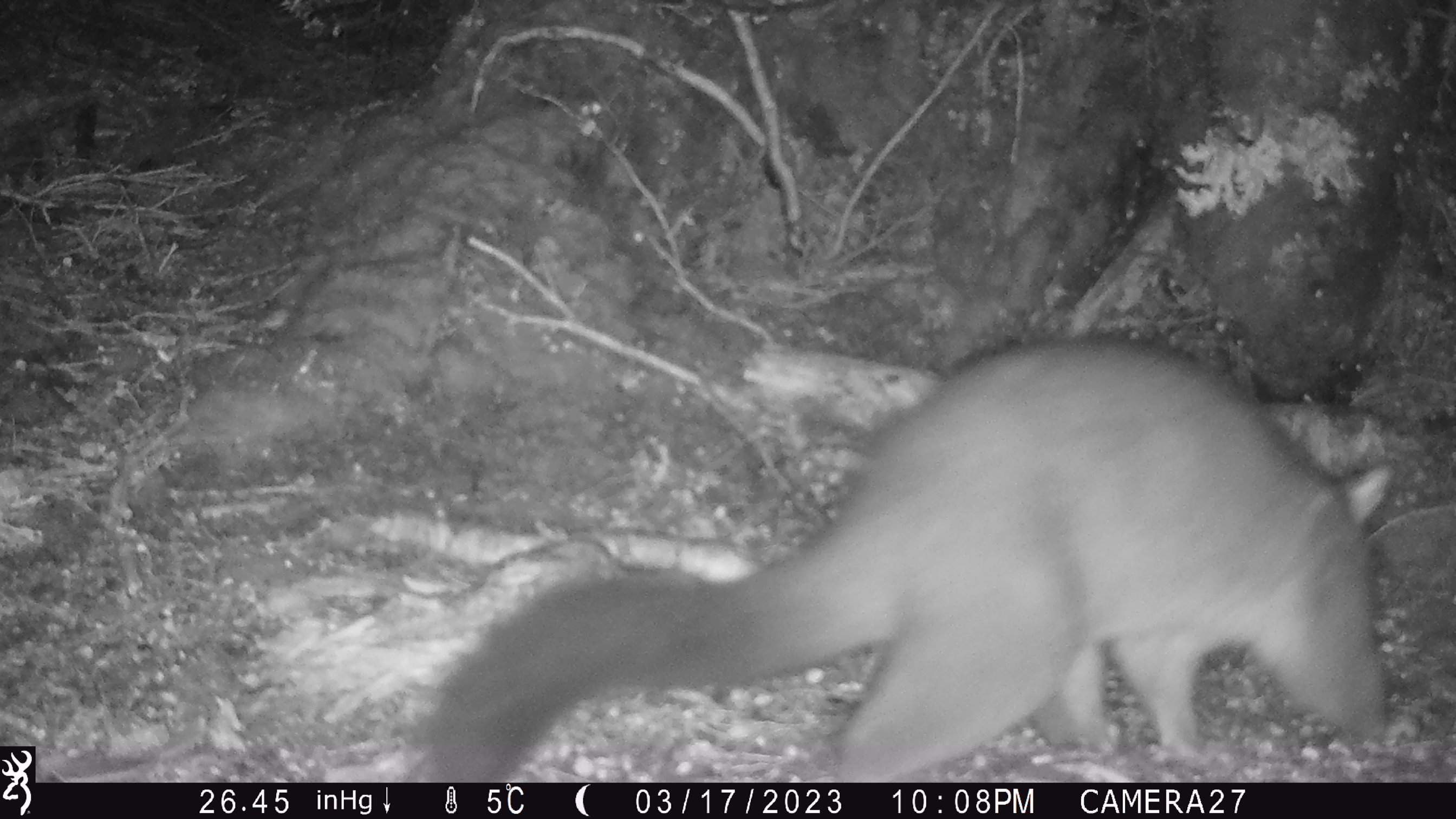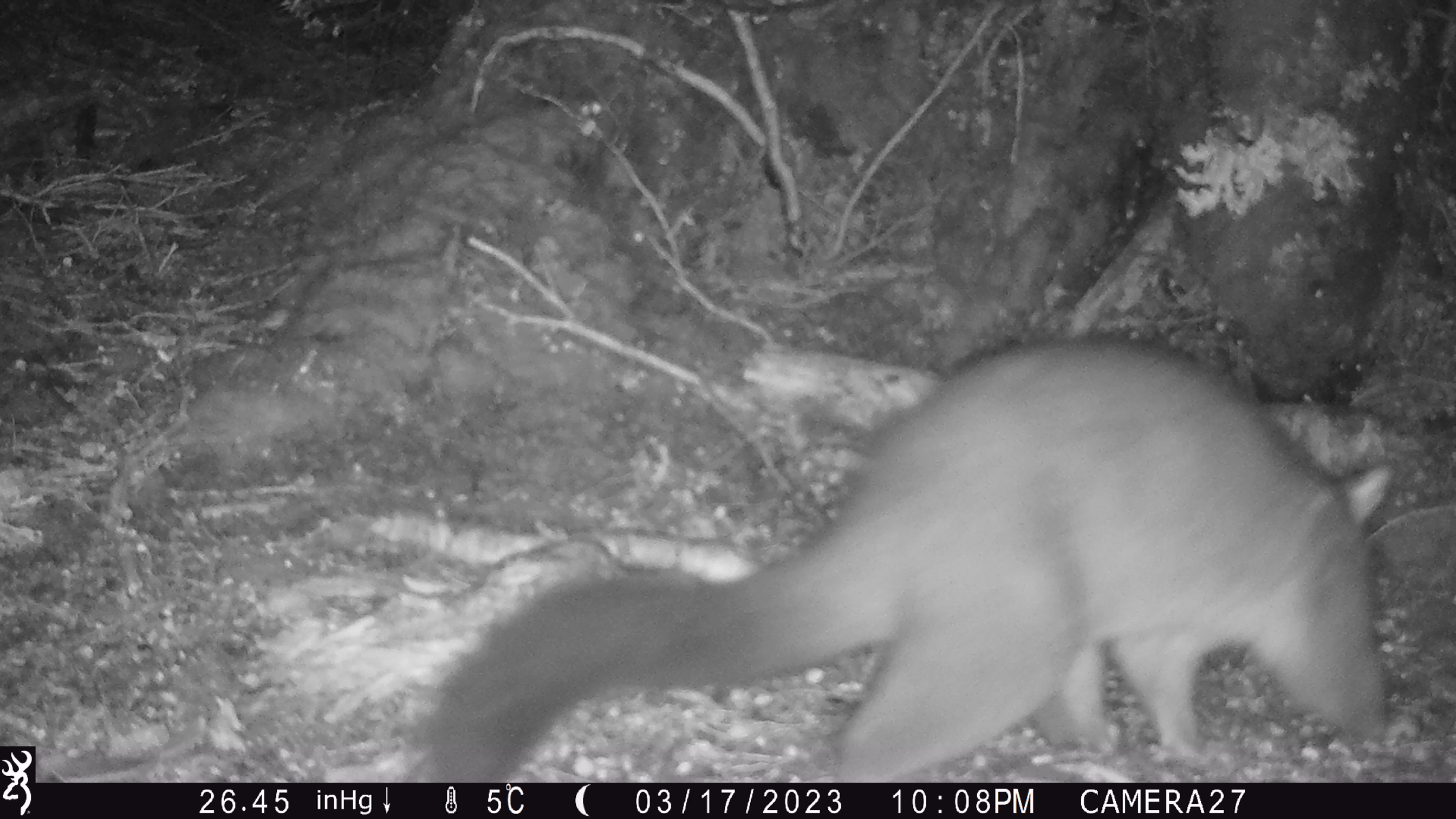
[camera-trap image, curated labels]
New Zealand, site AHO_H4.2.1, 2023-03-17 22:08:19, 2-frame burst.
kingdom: Animalia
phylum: Chordata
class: Mammalia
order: Diprotodontia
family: Phalangeridae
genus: Trichosurus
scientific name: Trichosurus vulpecula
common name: common brushtail possum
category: possum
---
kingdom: Animalia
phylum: Chordata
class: Mammalia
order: Carnivora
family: Mustelidae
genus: Mustela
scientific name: Mustela erminea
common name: stoat